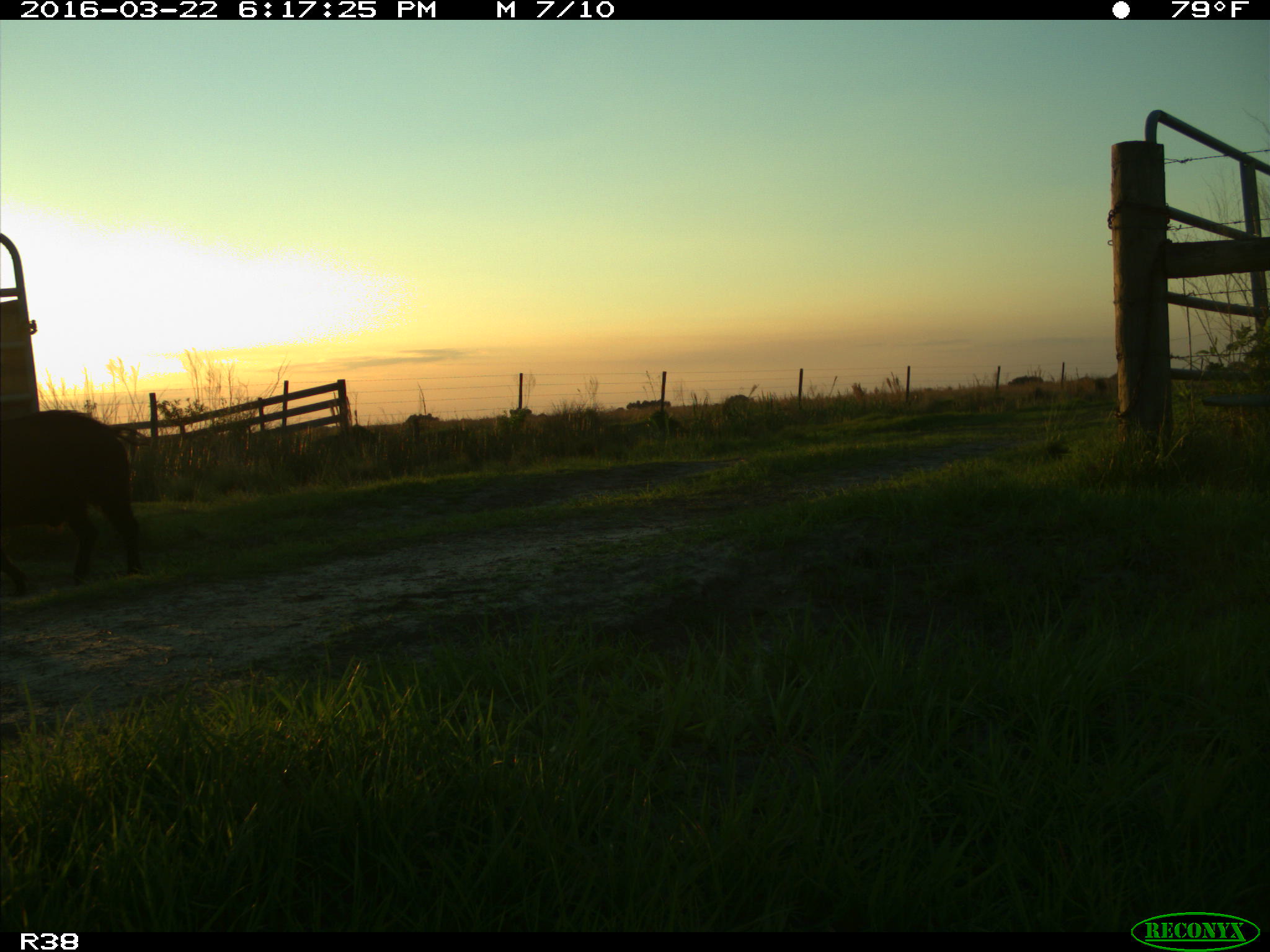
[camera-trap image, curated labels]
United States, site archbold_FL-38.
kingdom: Animalia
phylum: Chordata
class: Mammalia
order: Artiodactyla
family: Suidae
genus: Sus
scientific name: Sus scrofa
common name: wild boar